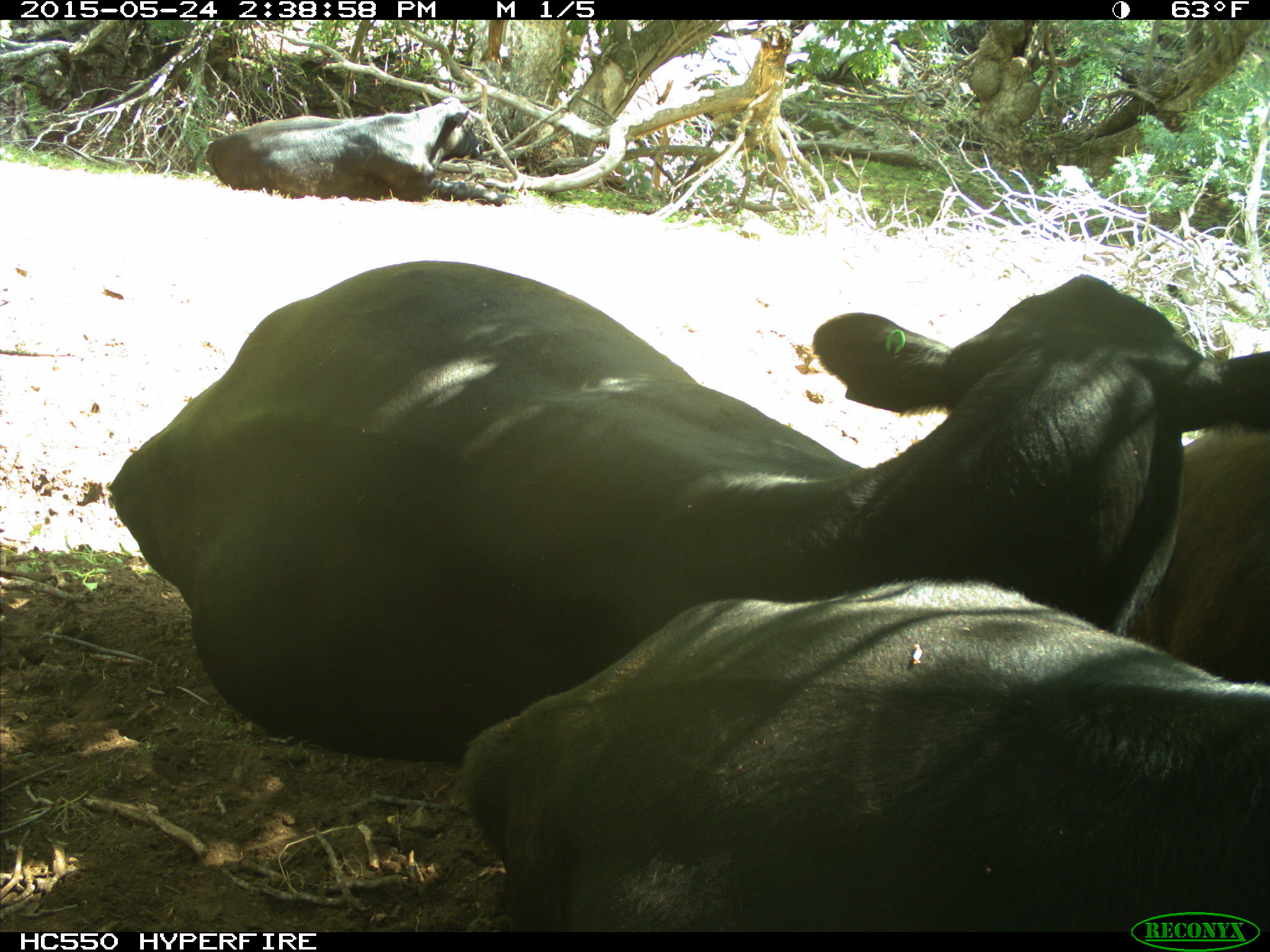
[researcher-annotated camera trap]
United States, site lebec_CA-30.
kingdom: Animalia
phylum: Chordata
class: Mammalia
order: Artiodactyla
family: Bovidae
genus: Bos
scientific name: Bos taurus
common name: domestic cow